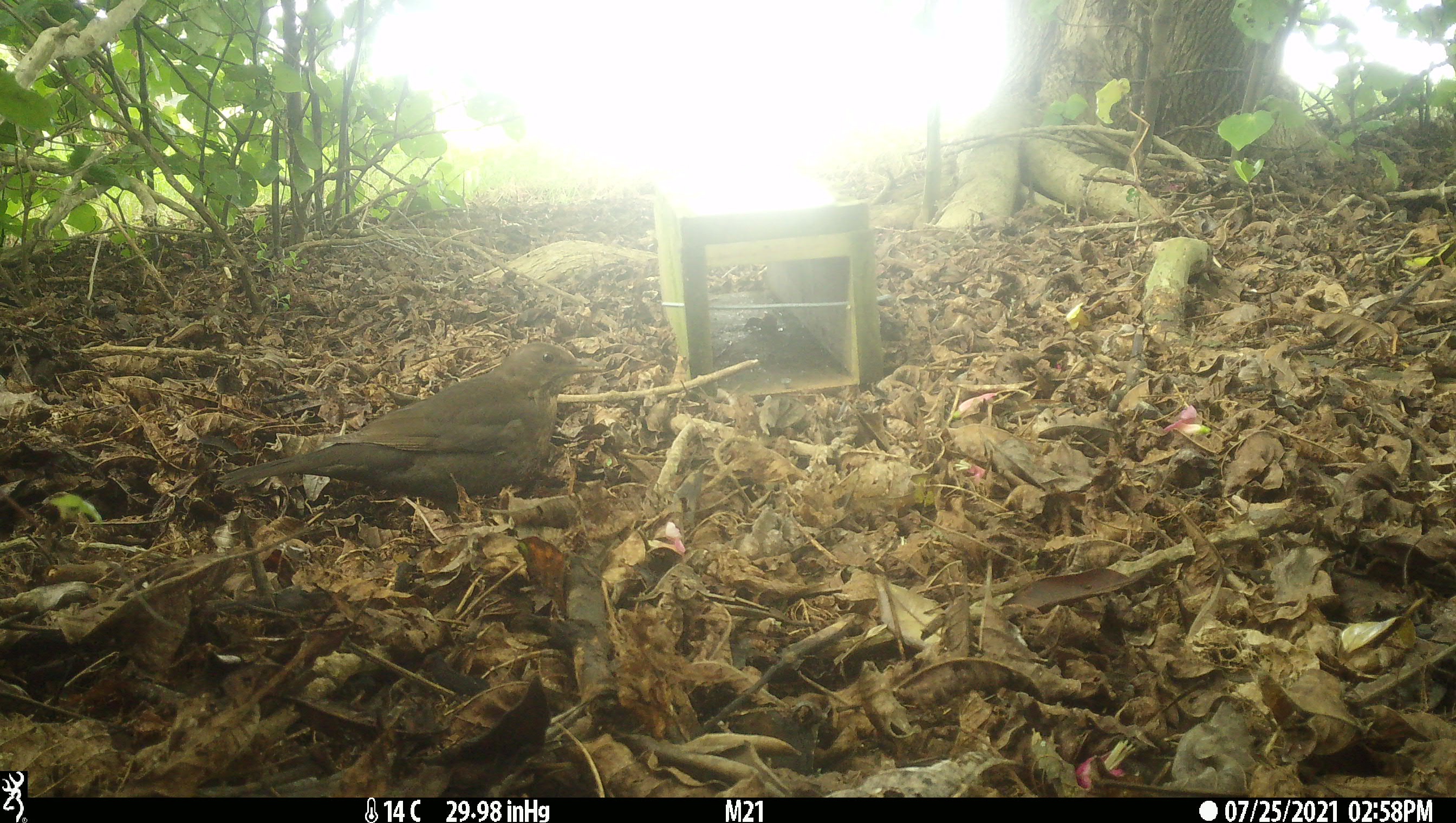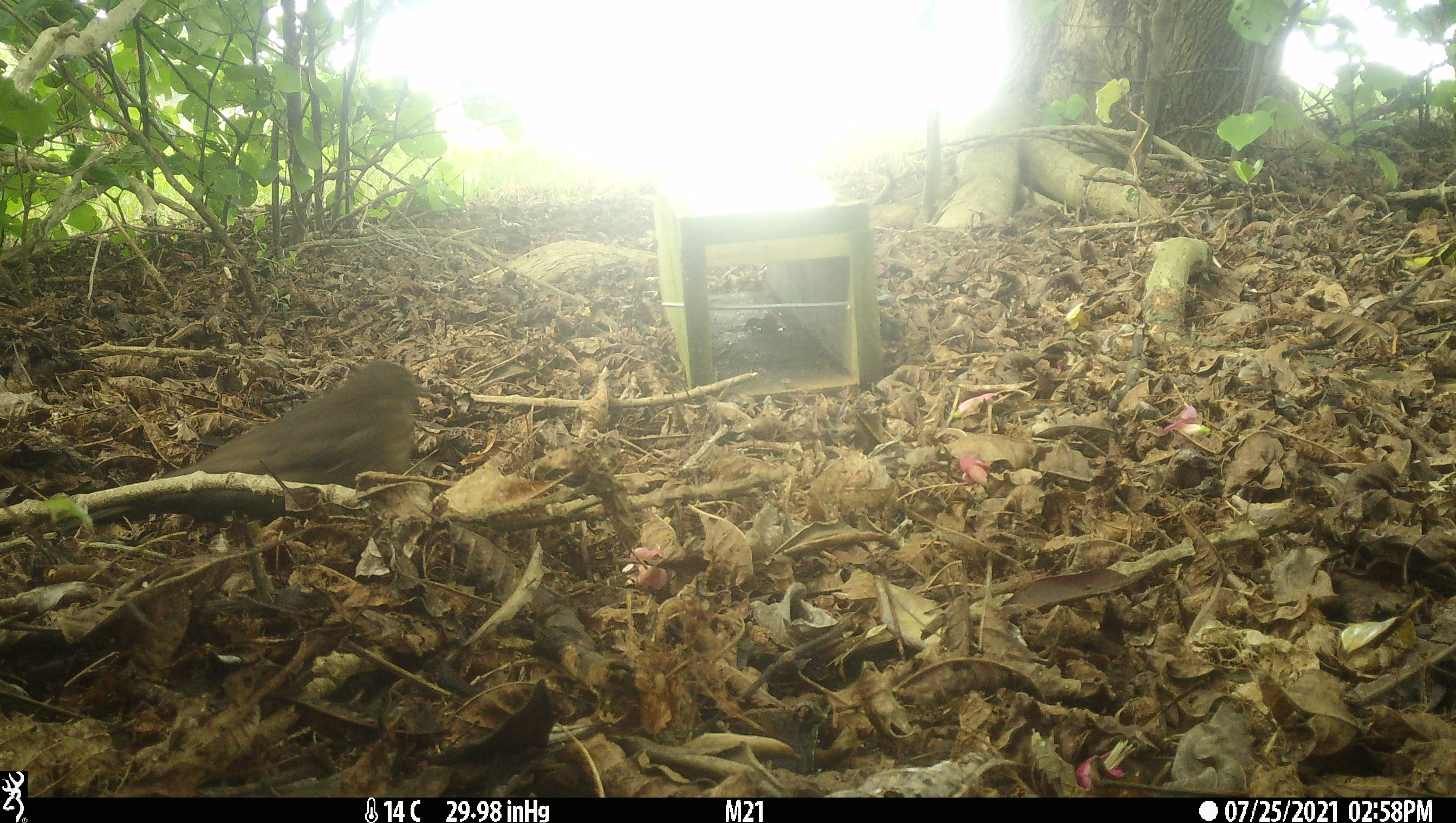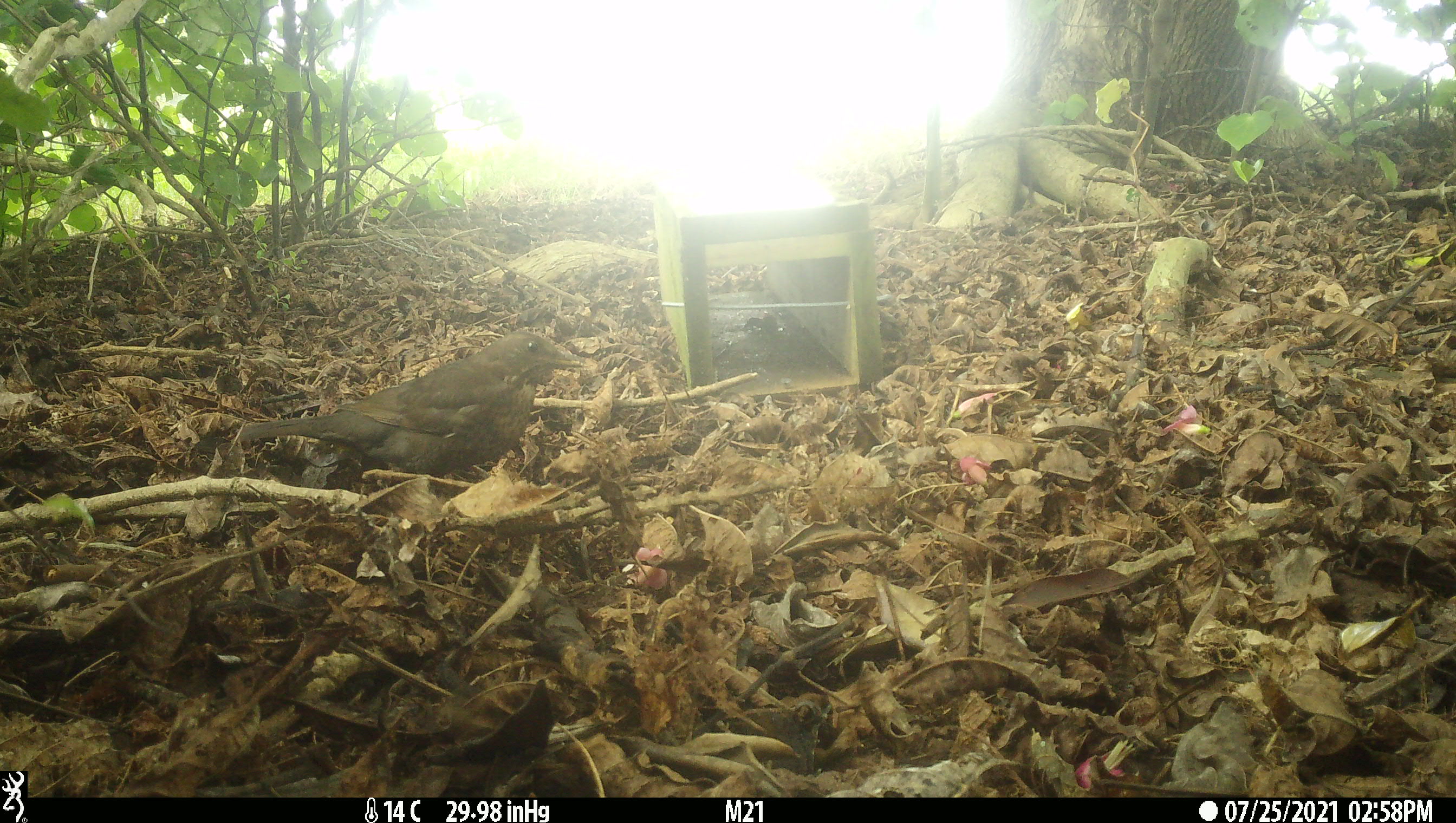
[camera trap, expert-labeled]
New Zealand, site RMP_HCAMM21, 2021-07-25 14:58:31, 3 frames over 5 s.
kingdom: Animalia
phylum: Chordata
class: Aves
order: Passeriformes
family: Turdidae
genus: Turdus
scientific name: Turdus merula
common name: eurasian blackbird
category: blackbird